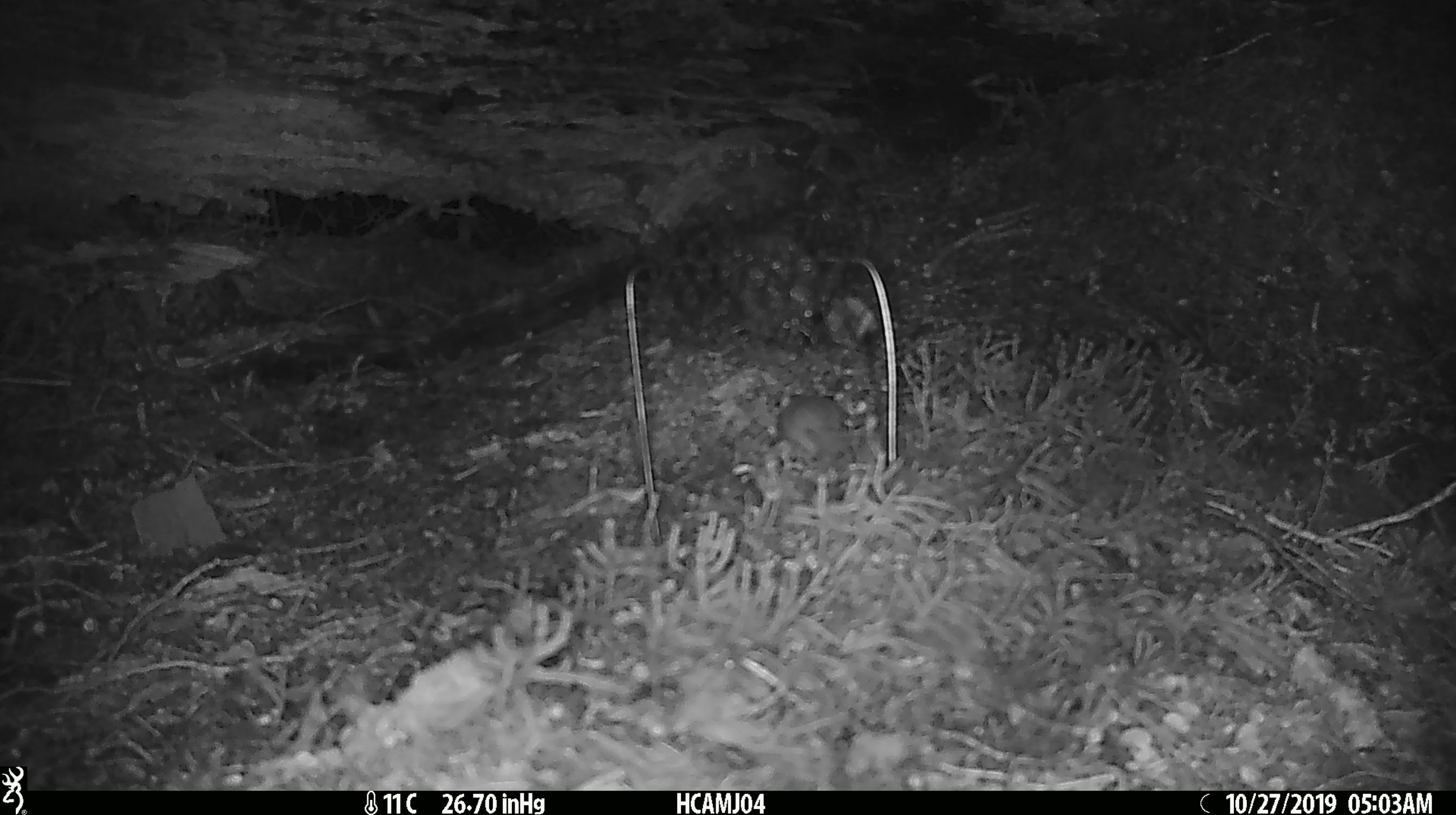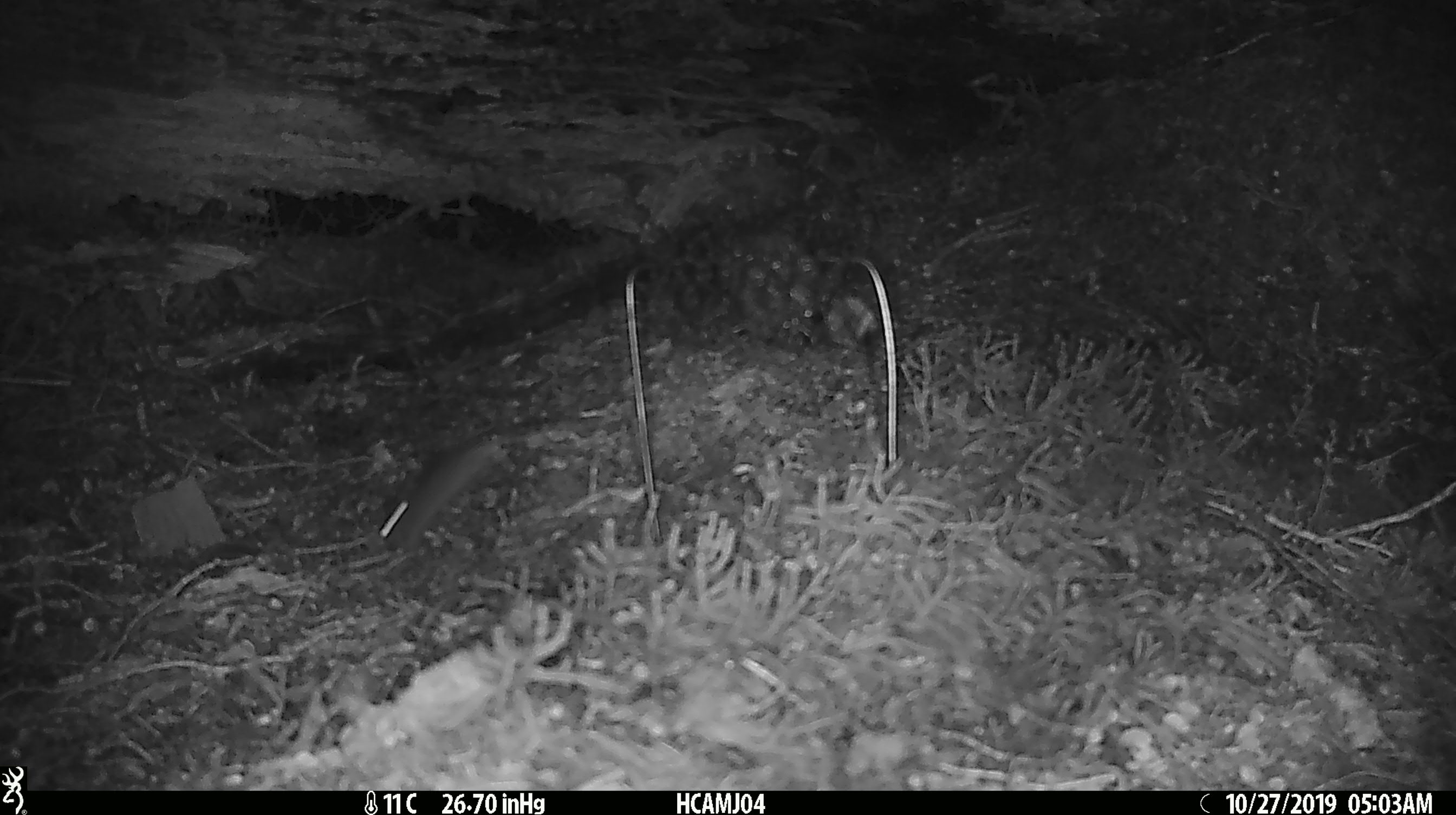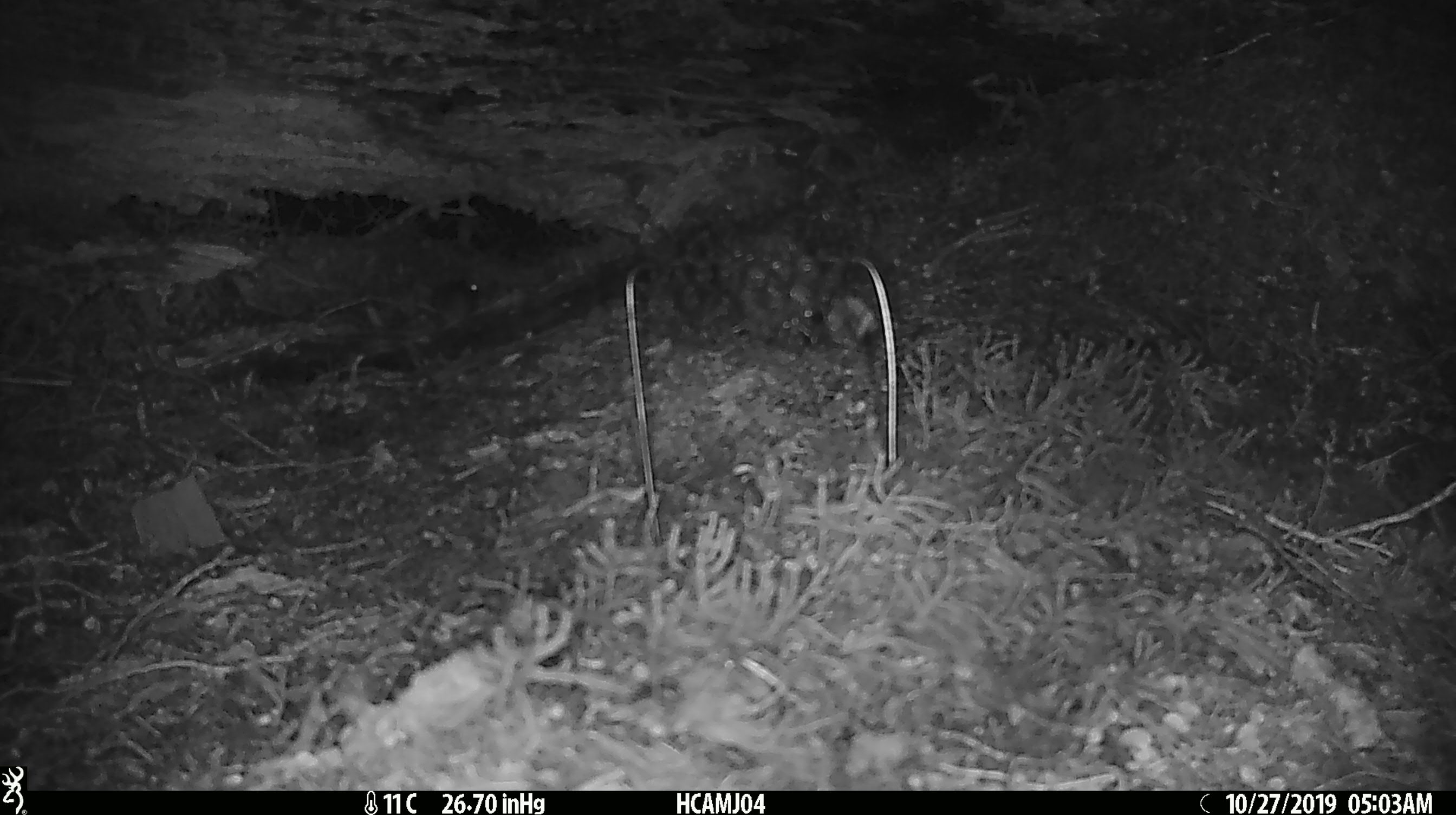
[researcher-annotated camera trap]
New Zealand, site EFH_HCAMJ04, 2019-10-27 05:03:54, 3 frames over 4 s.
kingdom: Animalia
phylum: Chordata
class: Mammalia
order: Rodentia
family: Muridae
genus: Mus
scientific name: Mus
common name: mouse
Mouse (Mus).